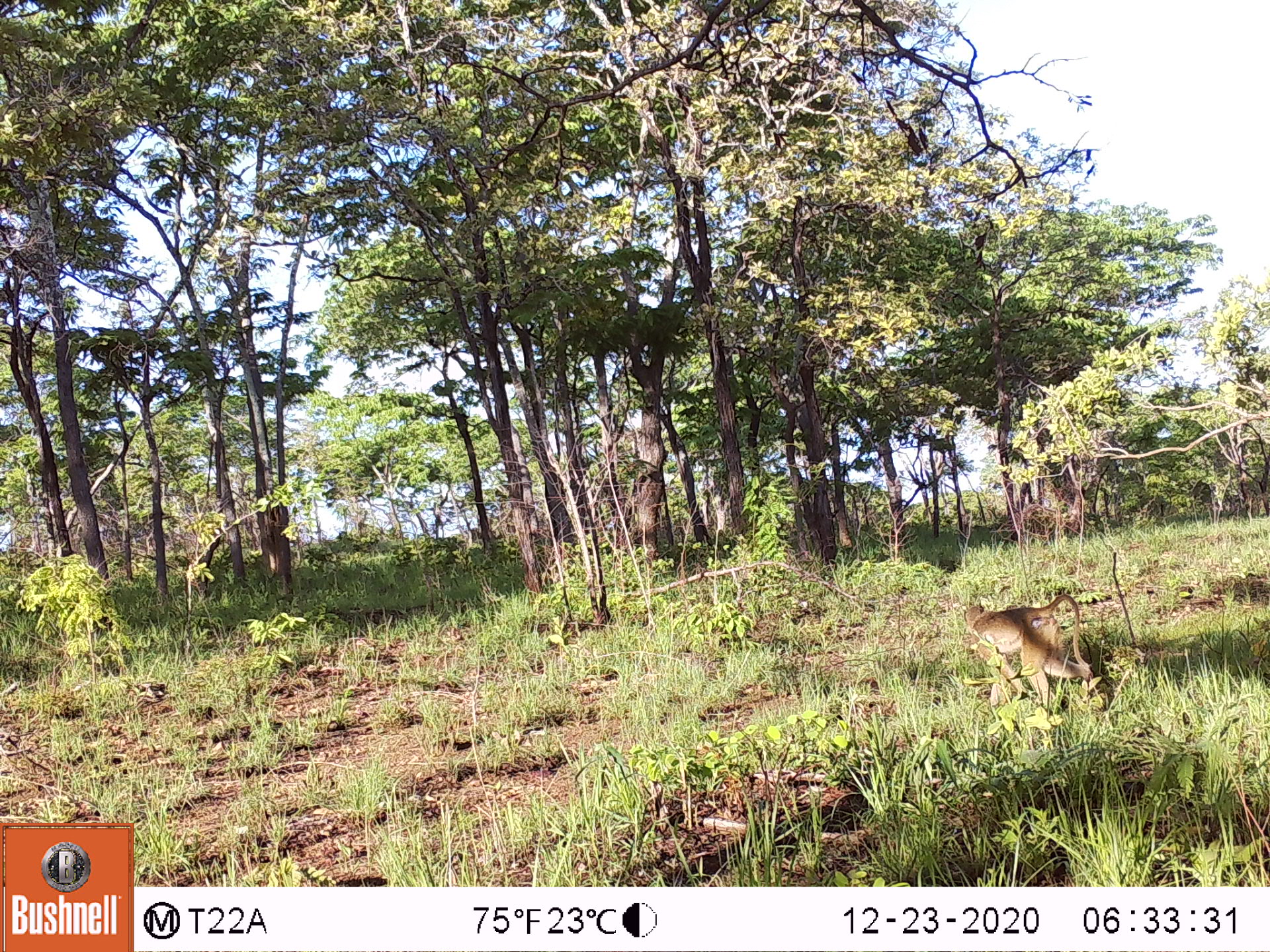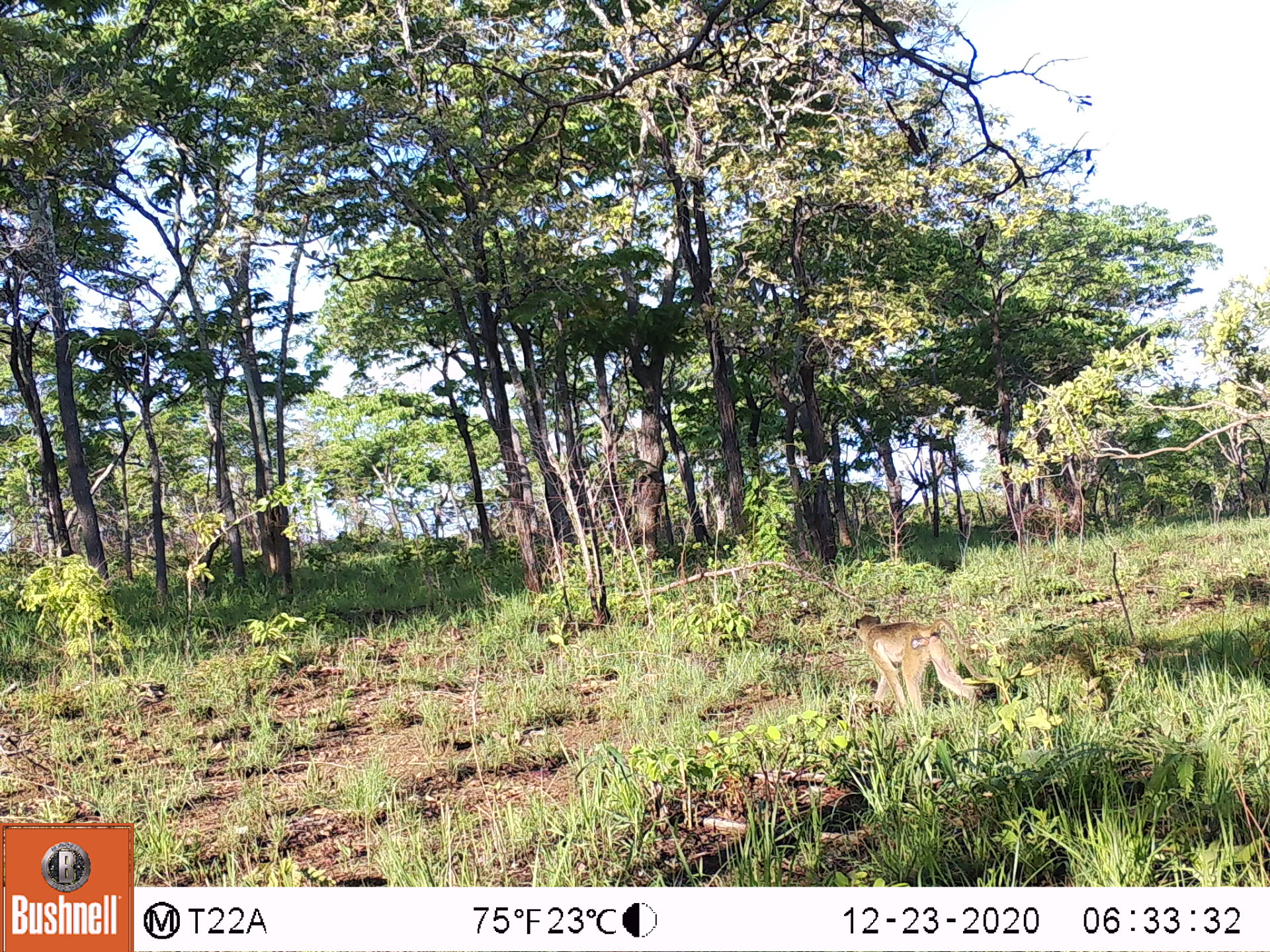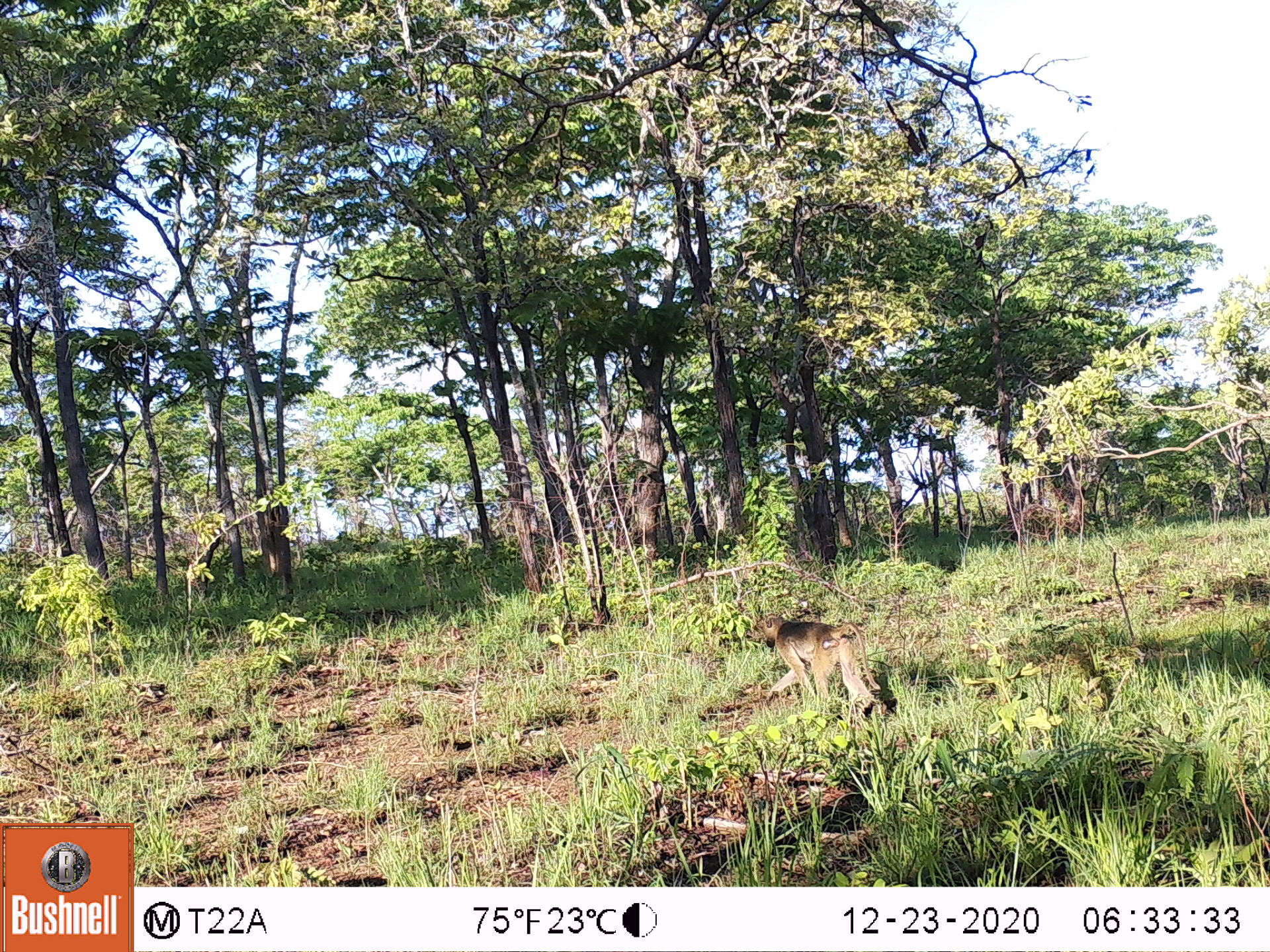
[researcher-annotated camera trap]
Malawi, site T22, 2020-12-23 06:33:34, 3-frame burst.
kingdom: Animalia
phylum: Chordata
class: Mammalia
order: Primates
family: Cercopithecidae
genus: Papio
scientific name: Papio cynocephalus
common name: yellow baboon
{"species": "yellow baboon (Papio cynocephalus)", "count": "1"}